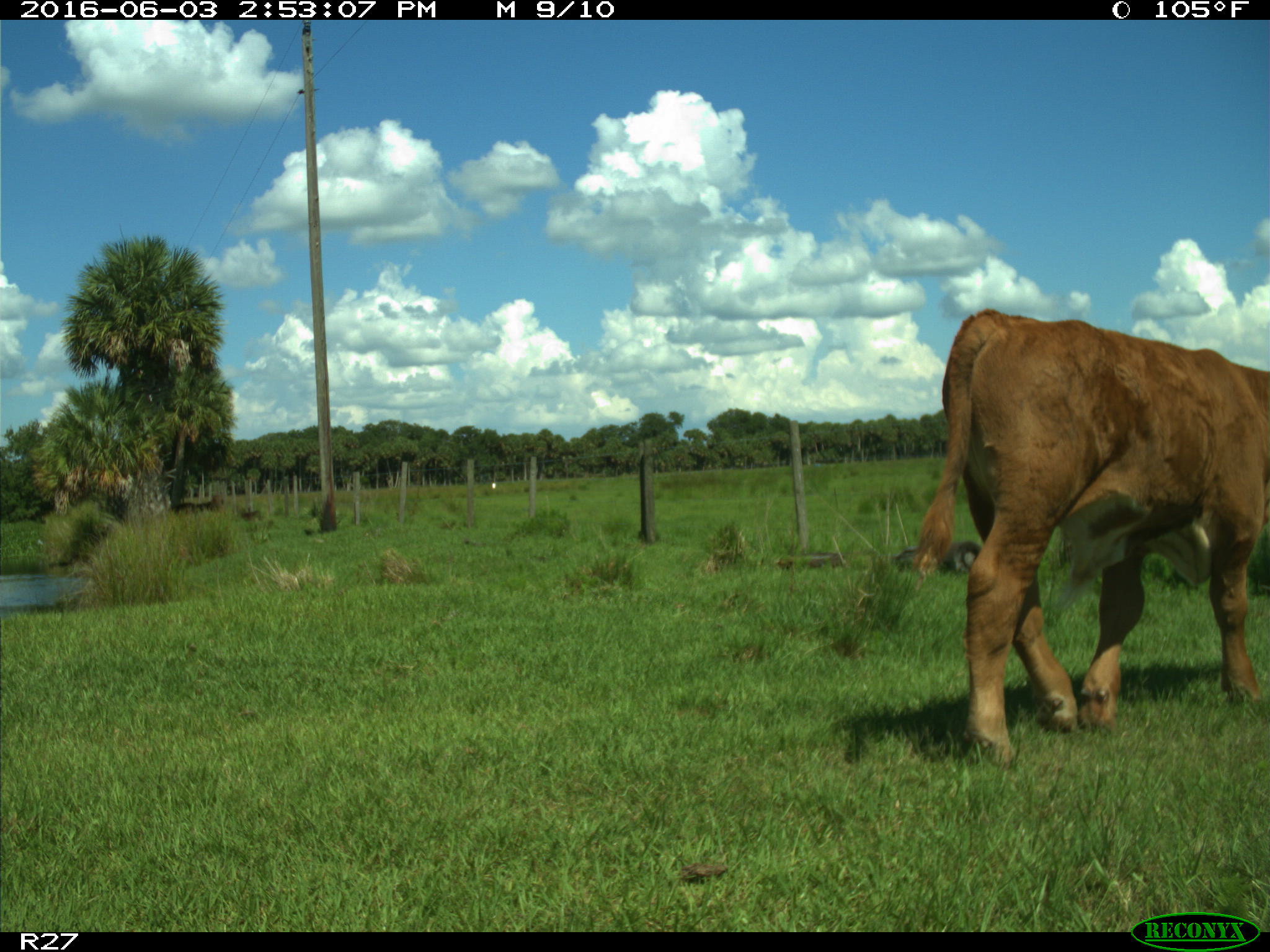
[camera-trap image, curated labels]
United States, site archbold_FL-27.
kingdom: Animalia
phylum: Chordata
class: Mammalia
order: Artiodactyla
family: Bovidae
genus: Bos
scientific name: Bos taurus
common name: domestic cow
Bos taurus (domestic cow).